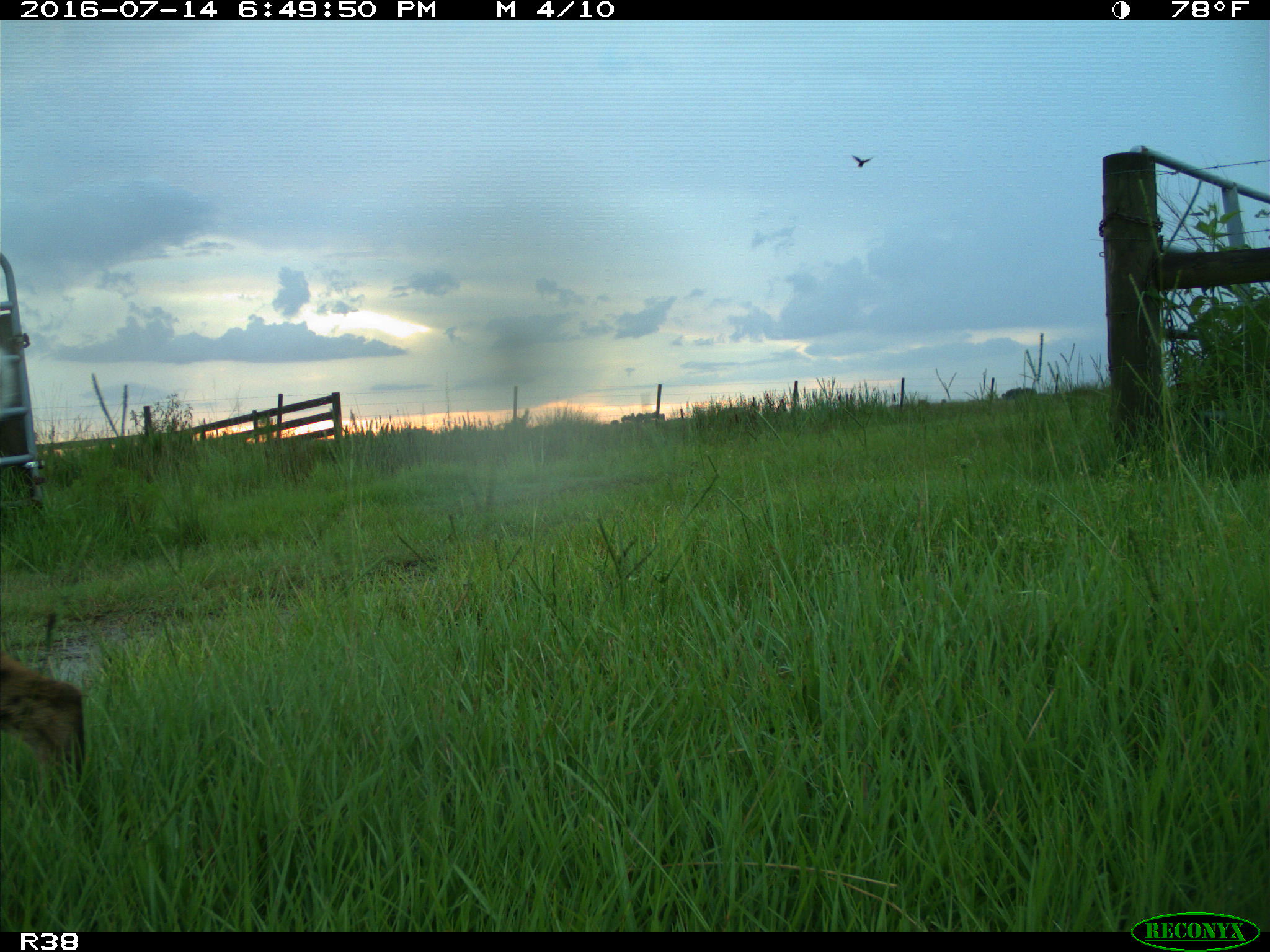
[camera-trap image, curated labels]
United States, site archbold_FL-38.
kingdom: Animalia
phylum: Chordata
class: Mammalia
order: Carnivora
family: Felidae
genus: Lynx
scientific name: Lynx rufus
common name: bobcat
Lynx rufus (bobcat).